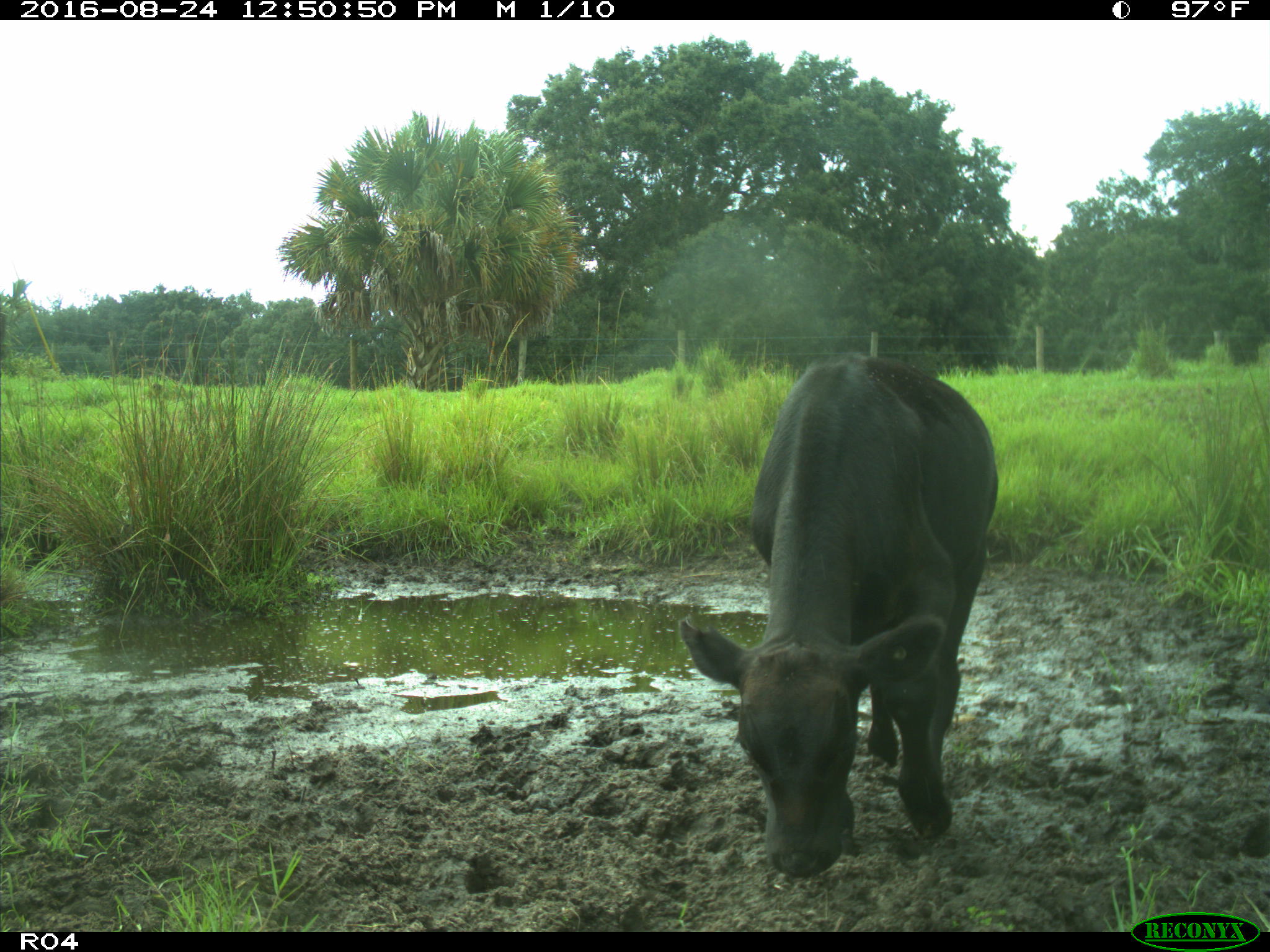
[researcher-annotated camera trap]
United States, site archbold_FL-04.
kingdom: Animalia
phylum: Chordata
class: Mammalia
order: Artiodactyla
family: Bovidae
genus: Bos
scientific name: Bos taurus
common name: domestic cow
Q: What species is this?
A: Bos taurus (domestic cow).